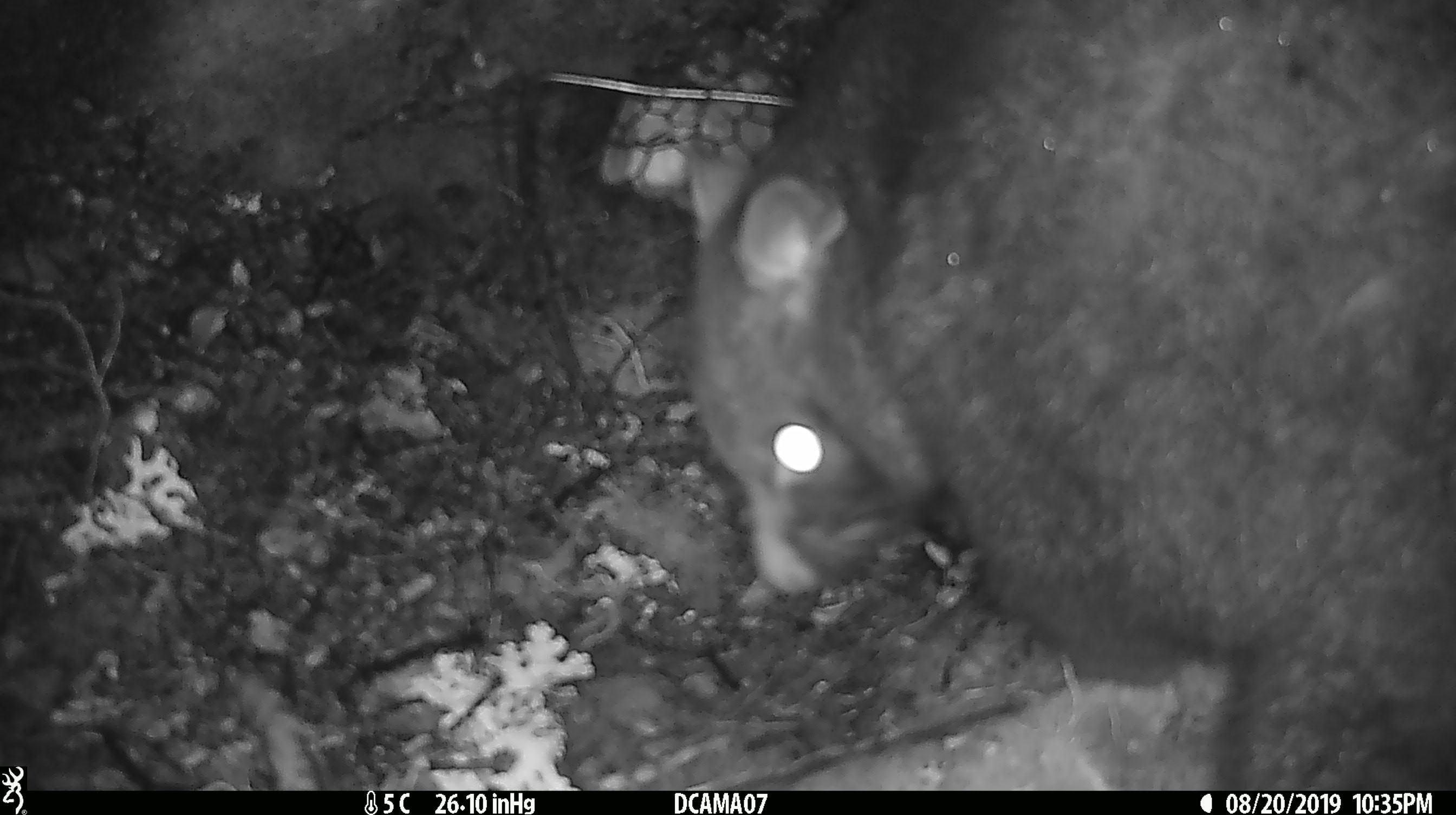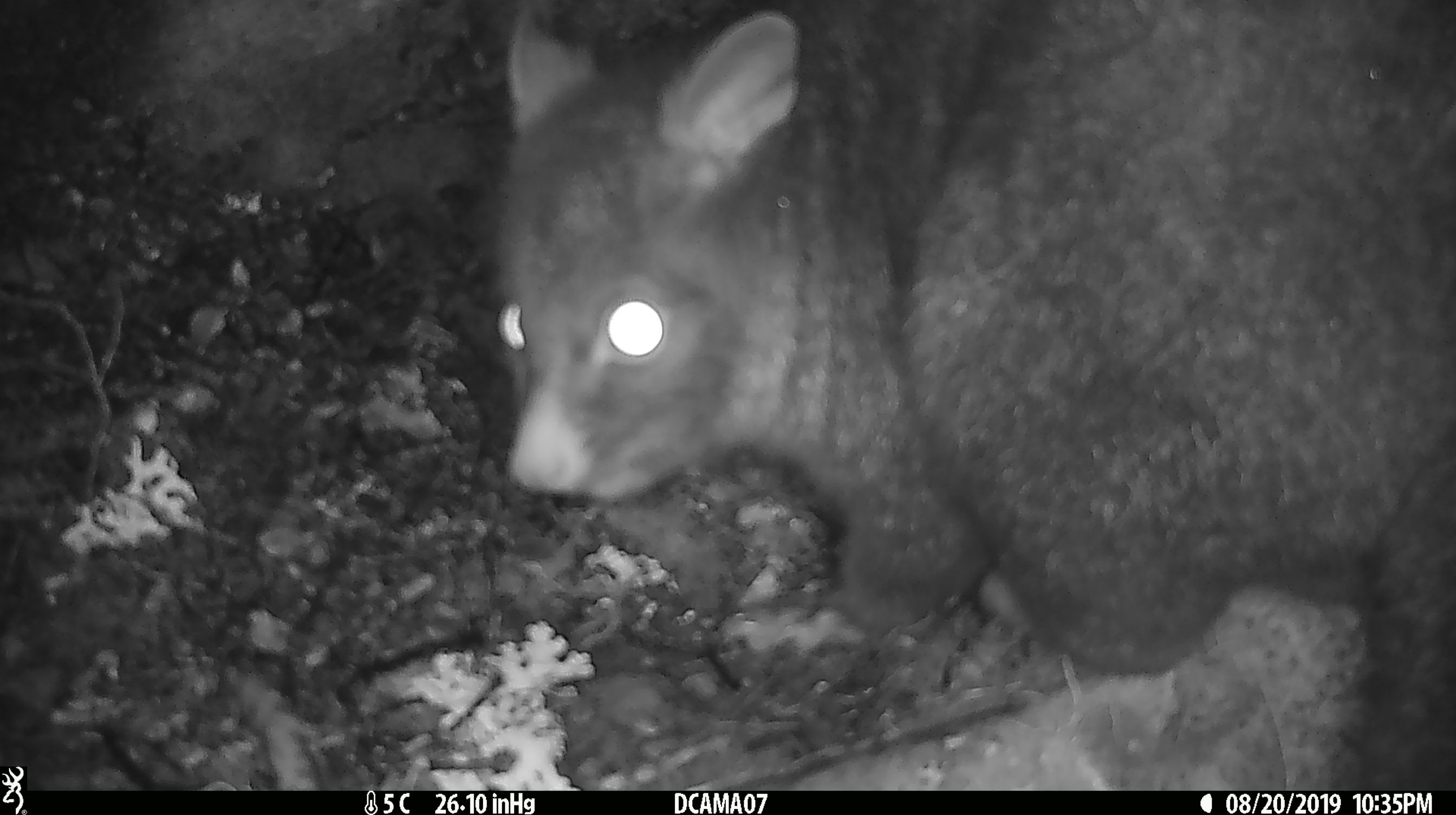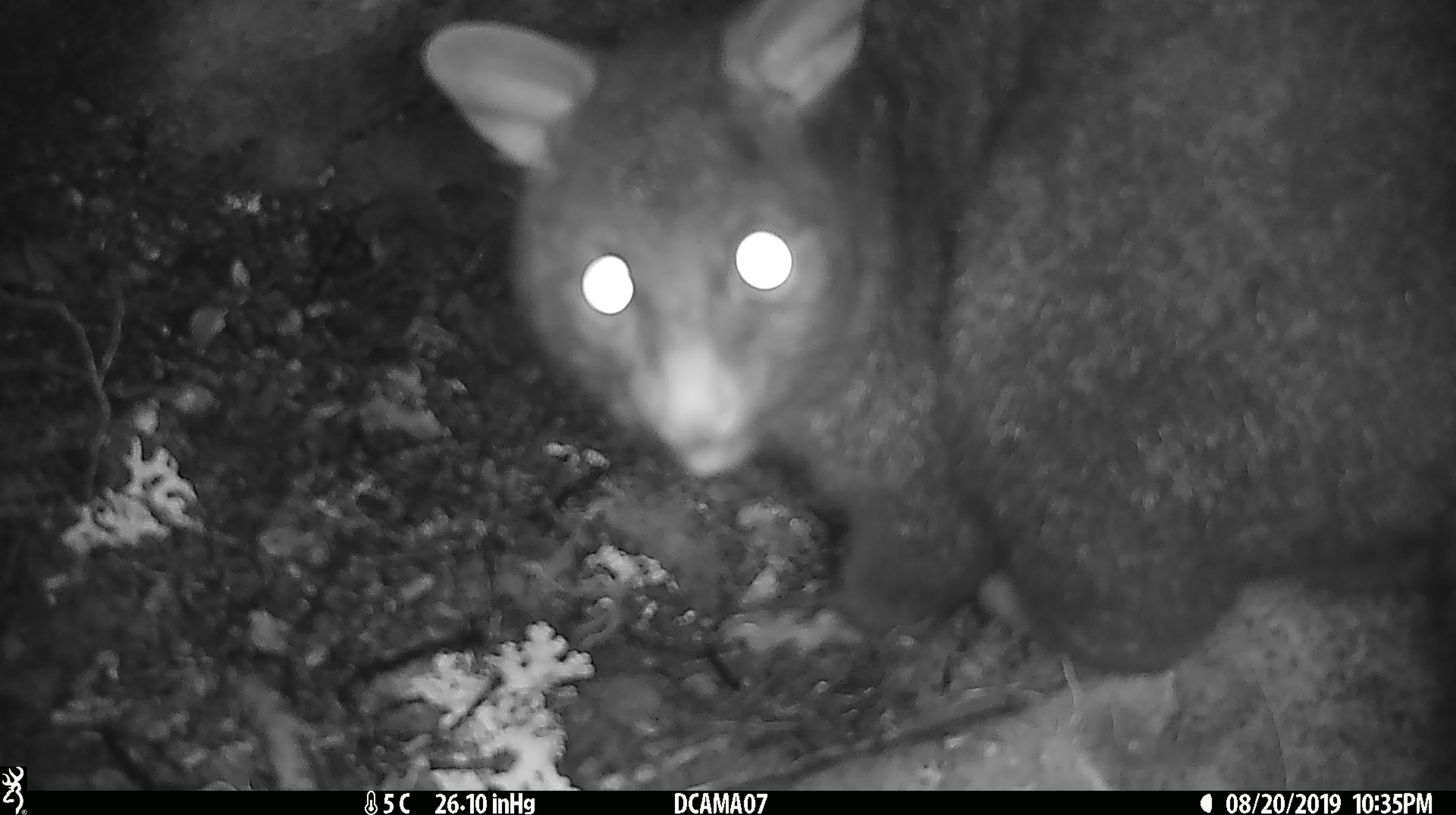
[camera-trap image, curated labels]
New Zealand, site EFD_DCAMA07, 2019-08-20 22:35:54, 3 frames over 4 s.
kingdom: Animalia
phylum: Chordata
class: Mammalia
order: Diprotodontia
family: Phalangeridae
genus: Trichosurus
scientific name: Trichosurus vulpecula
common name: common brushtail possum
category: possum